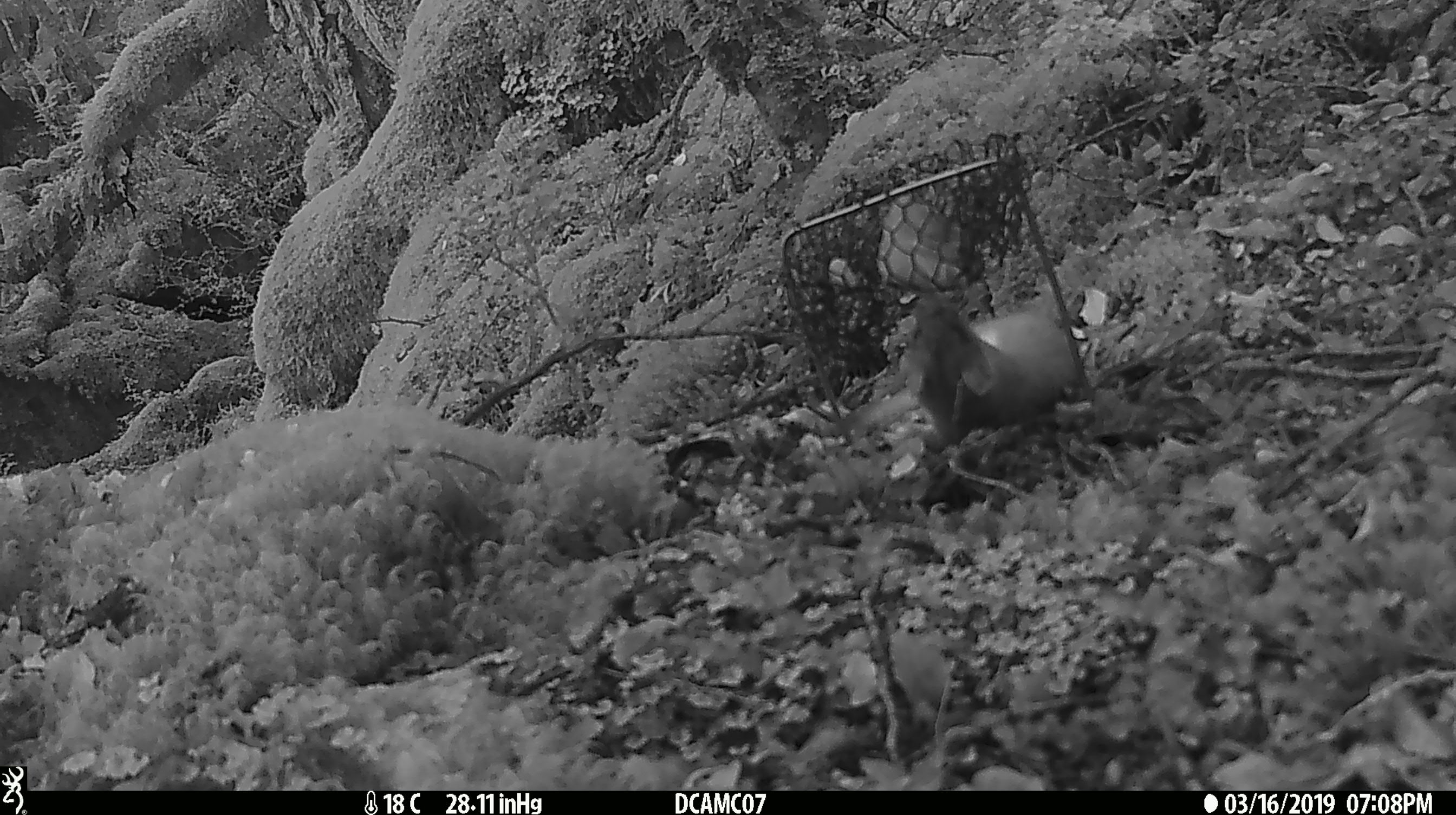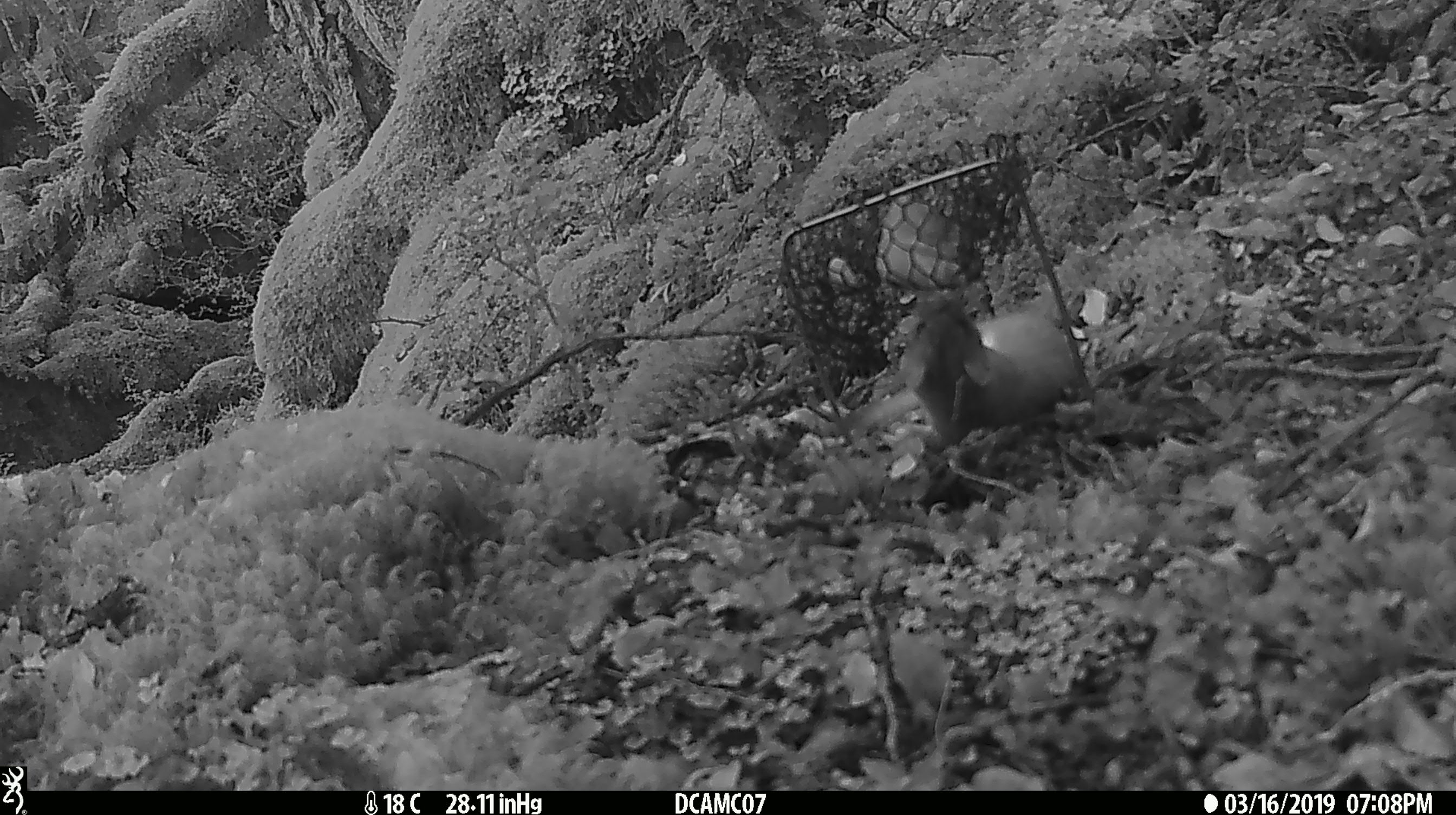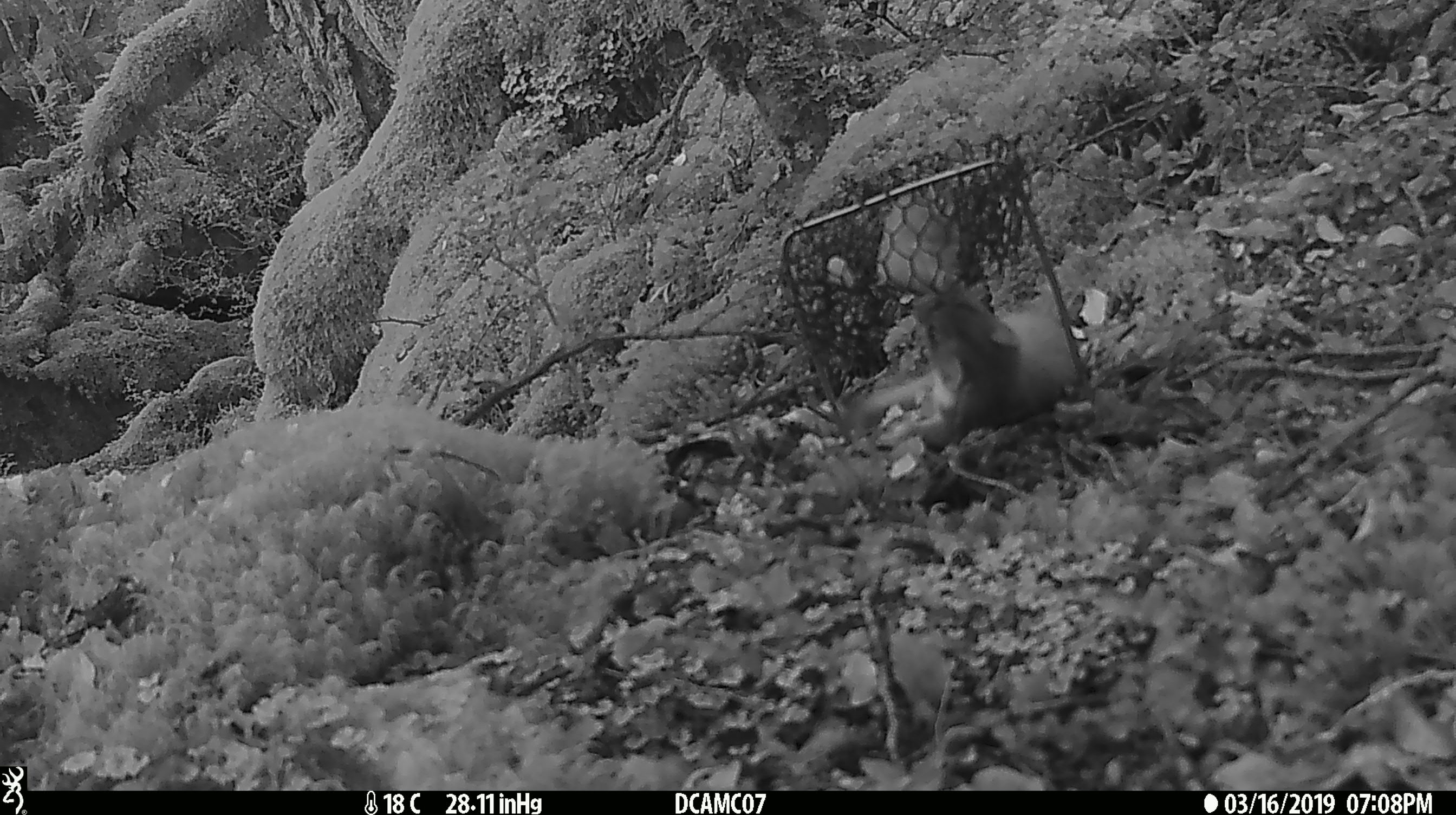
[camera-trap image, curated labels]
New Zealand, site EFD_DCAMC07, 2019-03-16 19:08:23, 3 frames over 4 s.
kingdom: Animalia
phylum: Chordata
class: Mammalia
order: Carnivora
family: Mustelidae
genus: Mustela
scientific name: Mustela erminea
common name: stoat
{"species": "stoat (Mustela erminea)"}